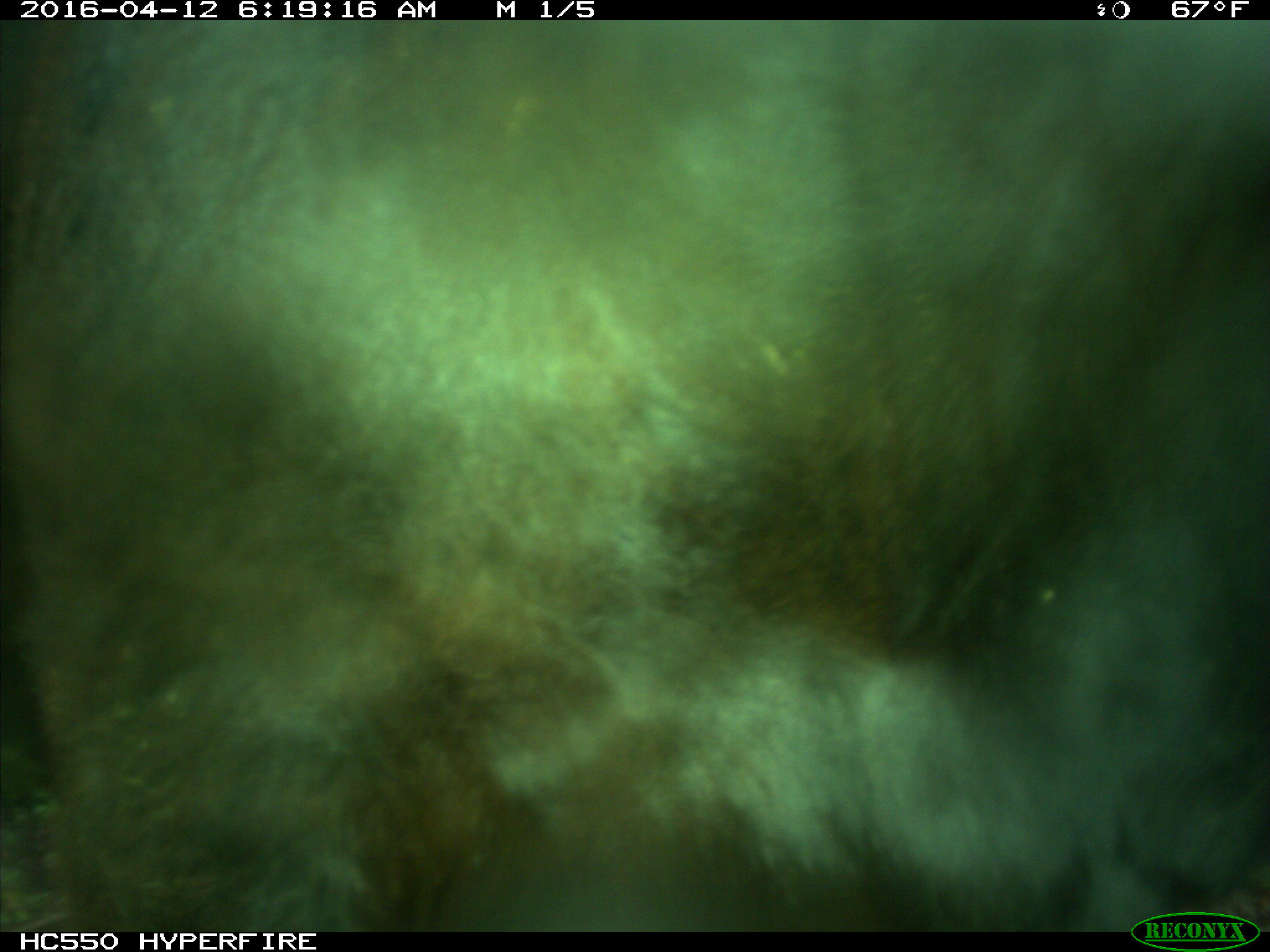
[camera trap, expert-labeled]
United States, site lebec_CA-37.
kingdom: Animalia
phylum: Chordata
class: Mammalia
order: Artiodactyla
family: Bovidae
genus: Bos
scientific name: Bos taurus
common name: domestic cow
Bos taurus (domestic cow).